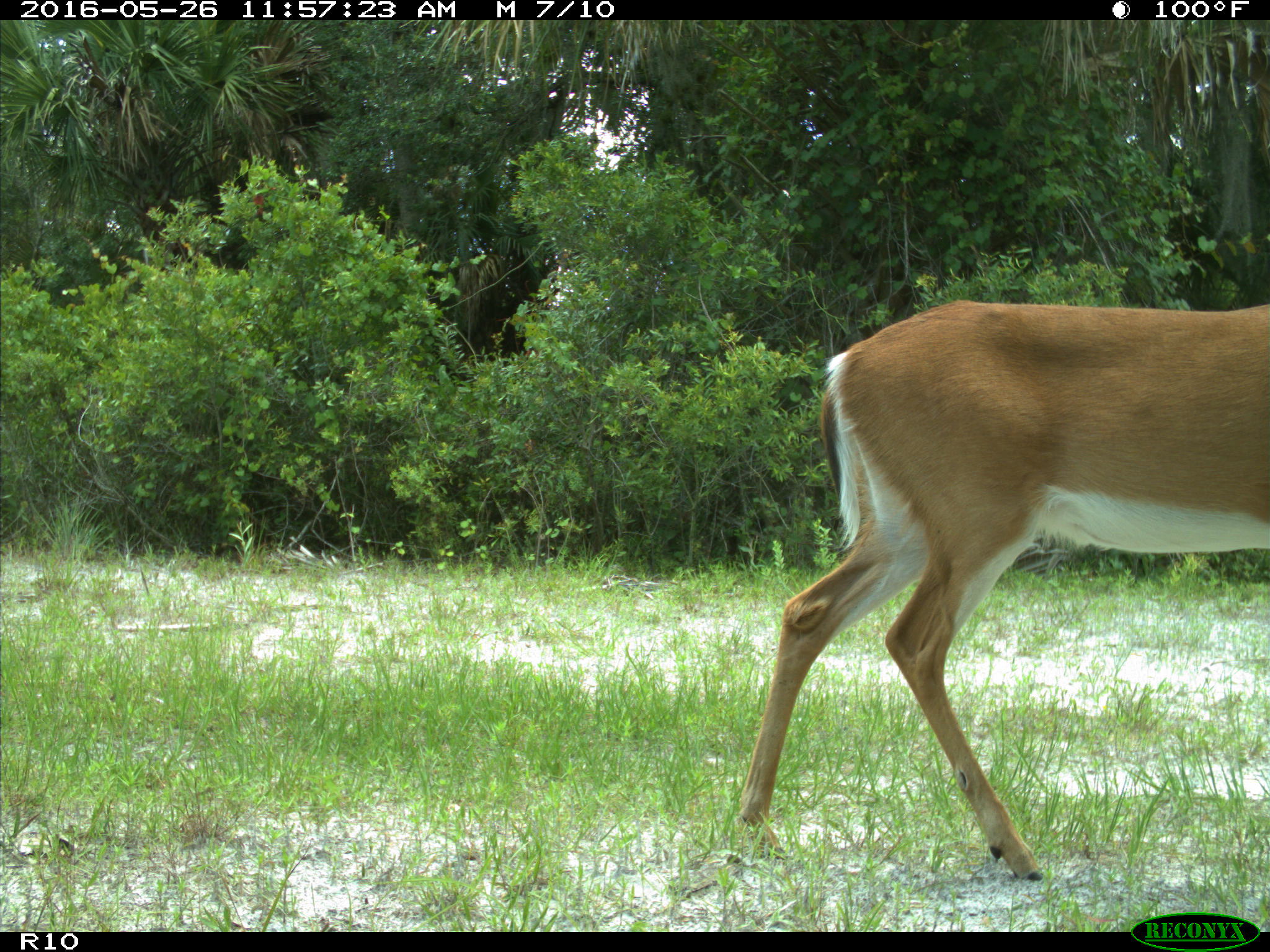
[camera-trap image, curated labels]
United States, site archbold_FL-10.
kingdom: Animalia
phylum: Chordata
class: Mammalia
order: Artiodactyla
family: Cervidae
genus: Odocoileus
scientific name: Odocoileus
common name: deer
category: unidentified deer